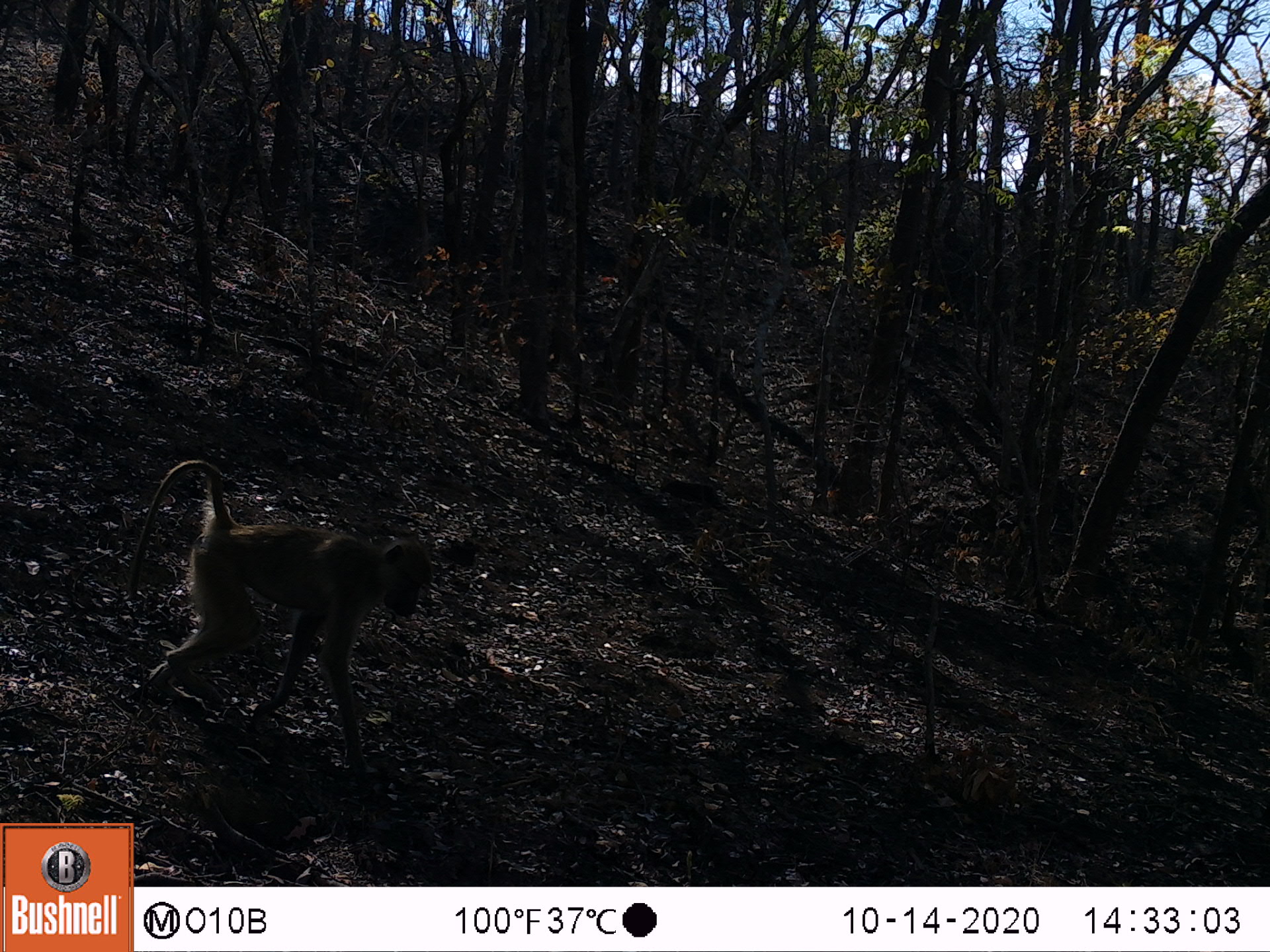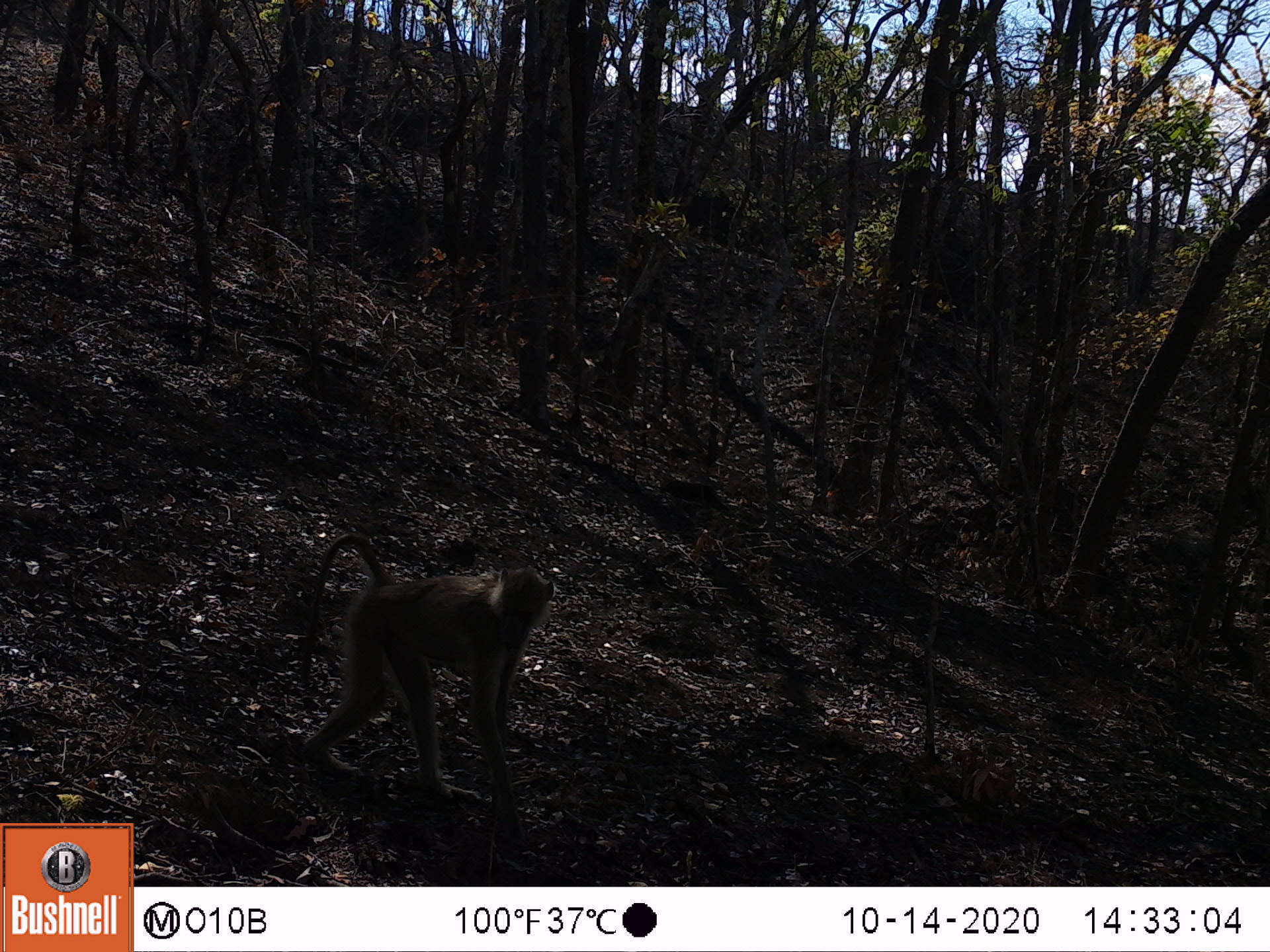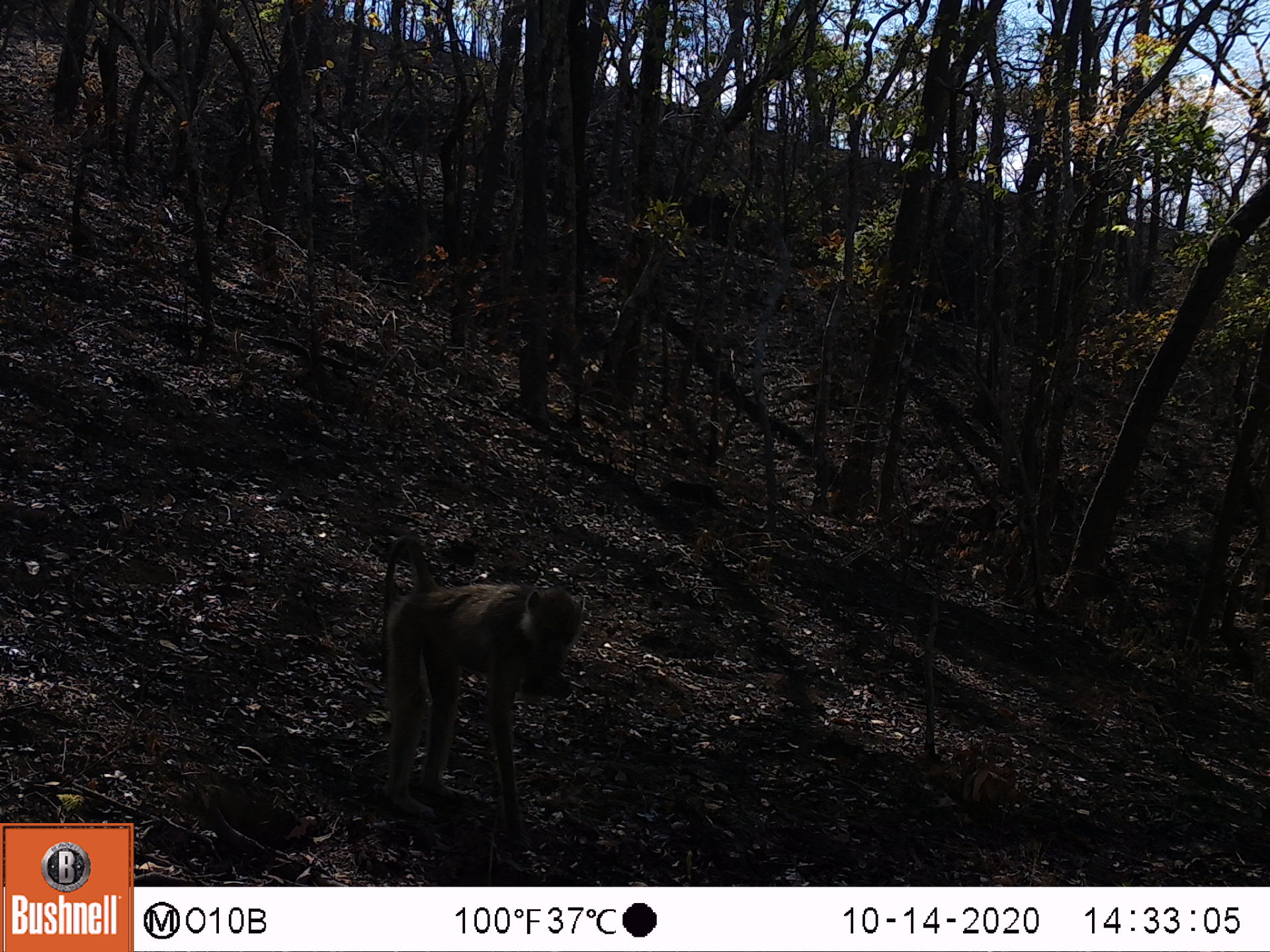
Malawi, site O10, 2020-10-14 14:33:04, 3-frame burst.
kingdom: Animalia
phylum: Chordata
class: Mammalia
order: Primates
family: Cercopithecidae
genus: Papio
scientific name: Papio cynocephalus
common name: yellow baboon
Yellow baboon (Papio cynocephalus), count 1.